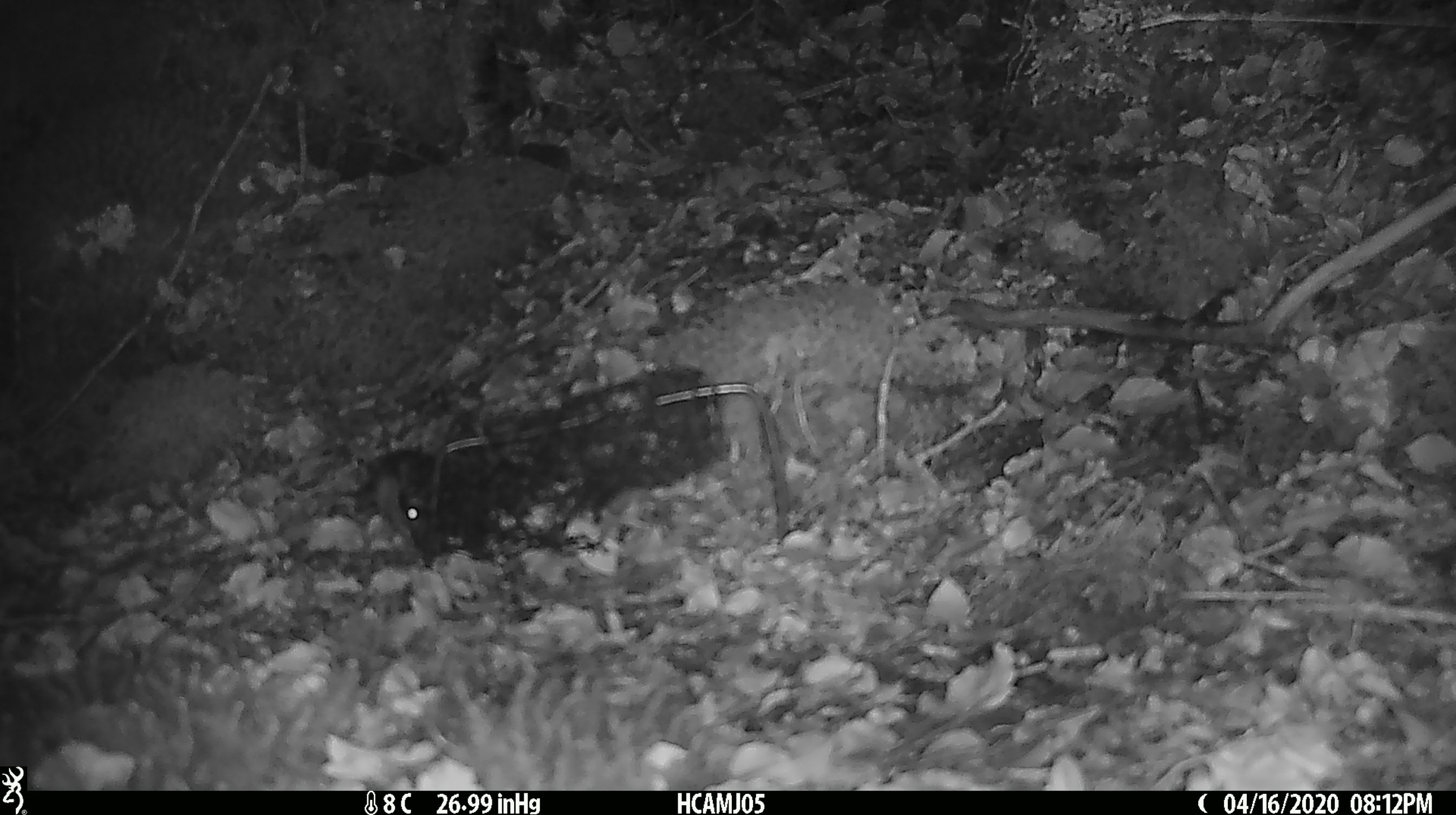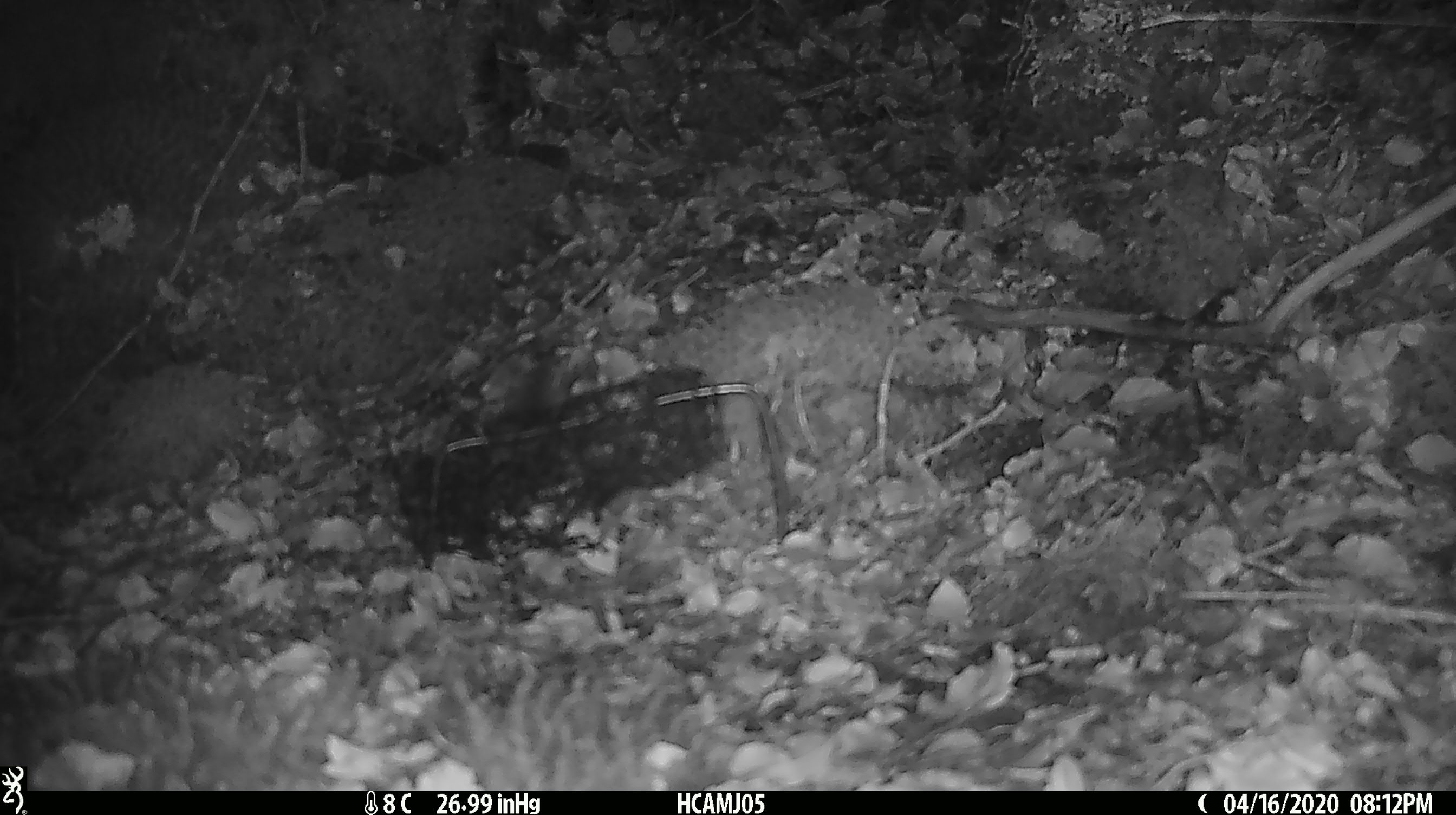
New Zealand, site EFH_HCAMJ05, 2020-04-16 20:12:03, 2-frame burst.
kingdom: Animalia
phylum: Chordata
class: Mammalia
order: Rodentia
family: Muridae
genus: Mus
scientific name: Mus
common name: mouse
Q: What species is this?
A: Mouse (Mus).